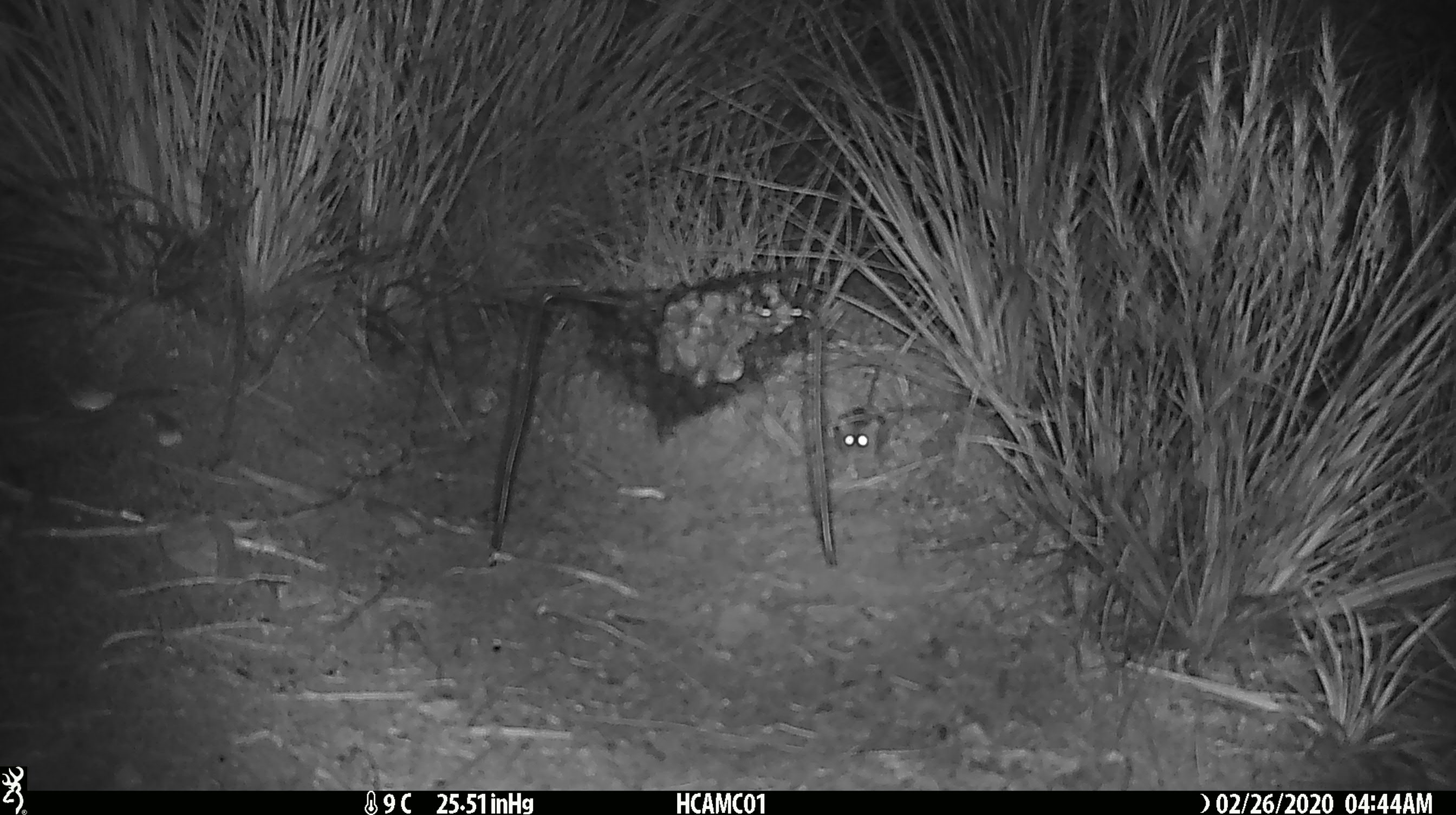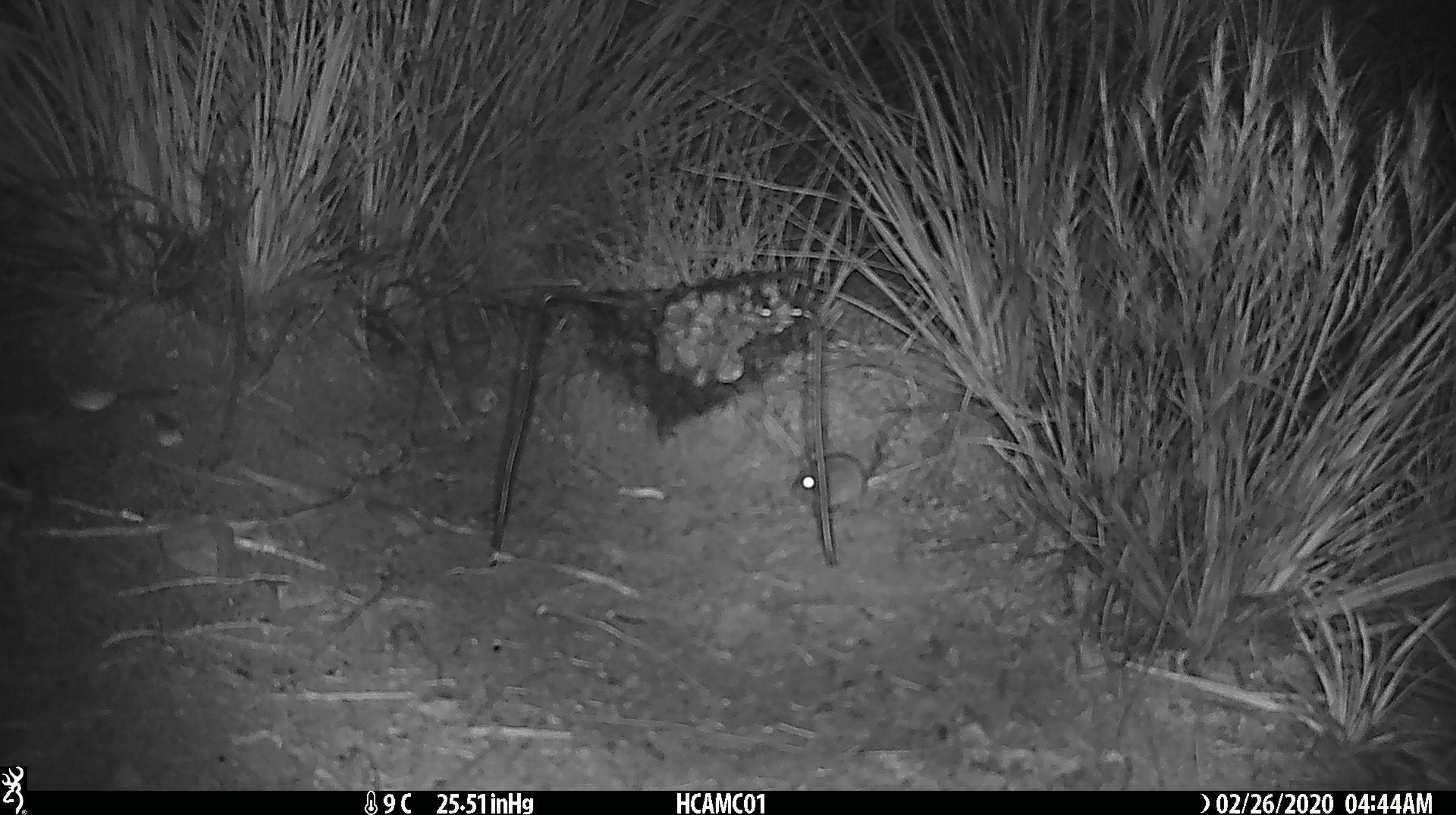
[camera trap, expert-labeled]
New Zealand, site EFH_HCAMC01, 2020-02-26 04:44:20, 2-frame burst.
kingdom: Animalia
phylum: Chordata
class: Mammalia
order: Rodentia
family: Muridae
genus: Mus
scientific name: Mus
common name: mouse